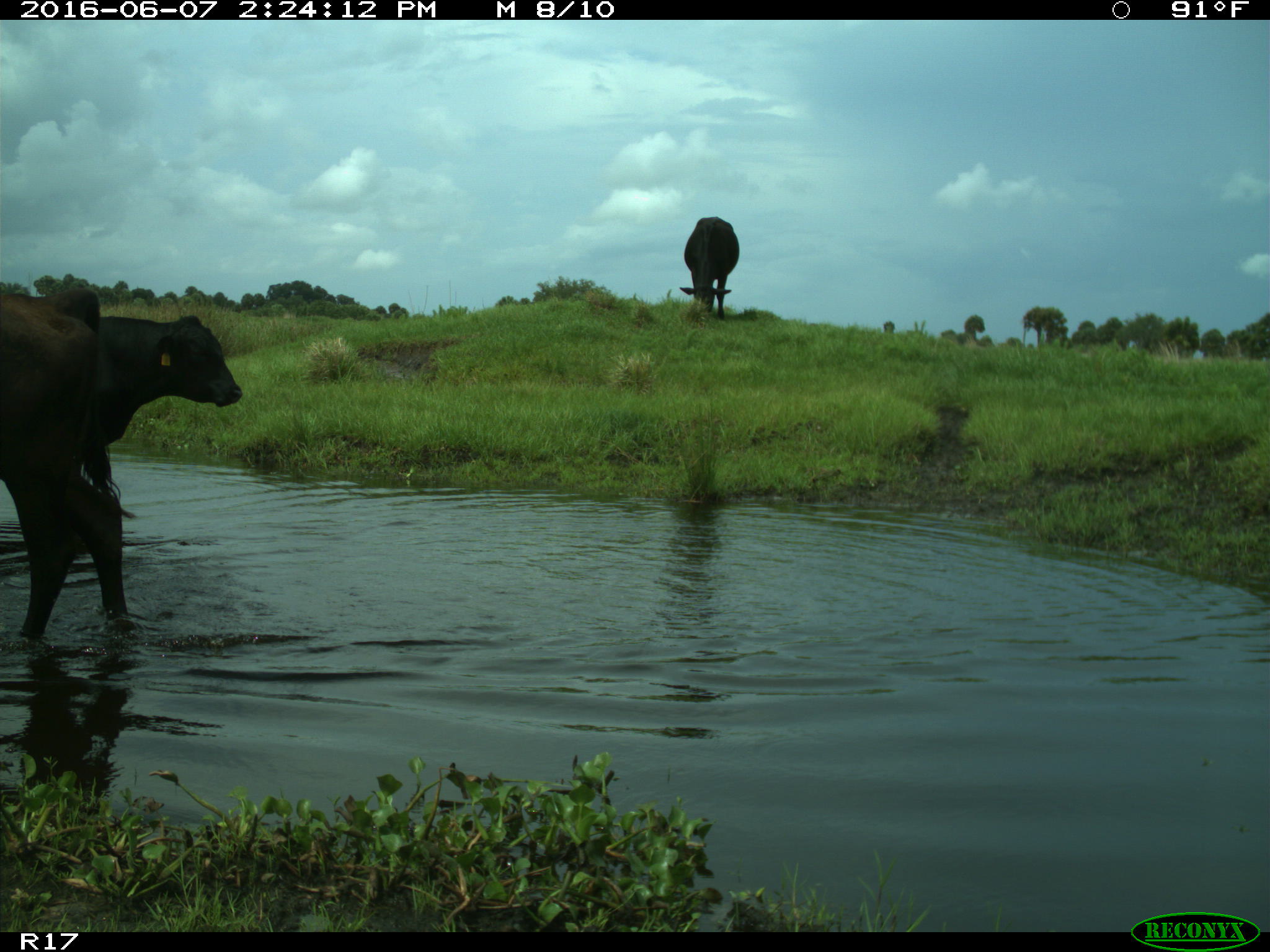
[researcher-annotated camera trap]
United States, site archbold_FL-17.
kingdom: Animalia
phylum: Chordata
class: Mammalia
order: Artiodactyla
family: Bovidae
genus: Bos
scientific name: Bos taurus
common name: domestic cow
Bos taurus (domestic cow).